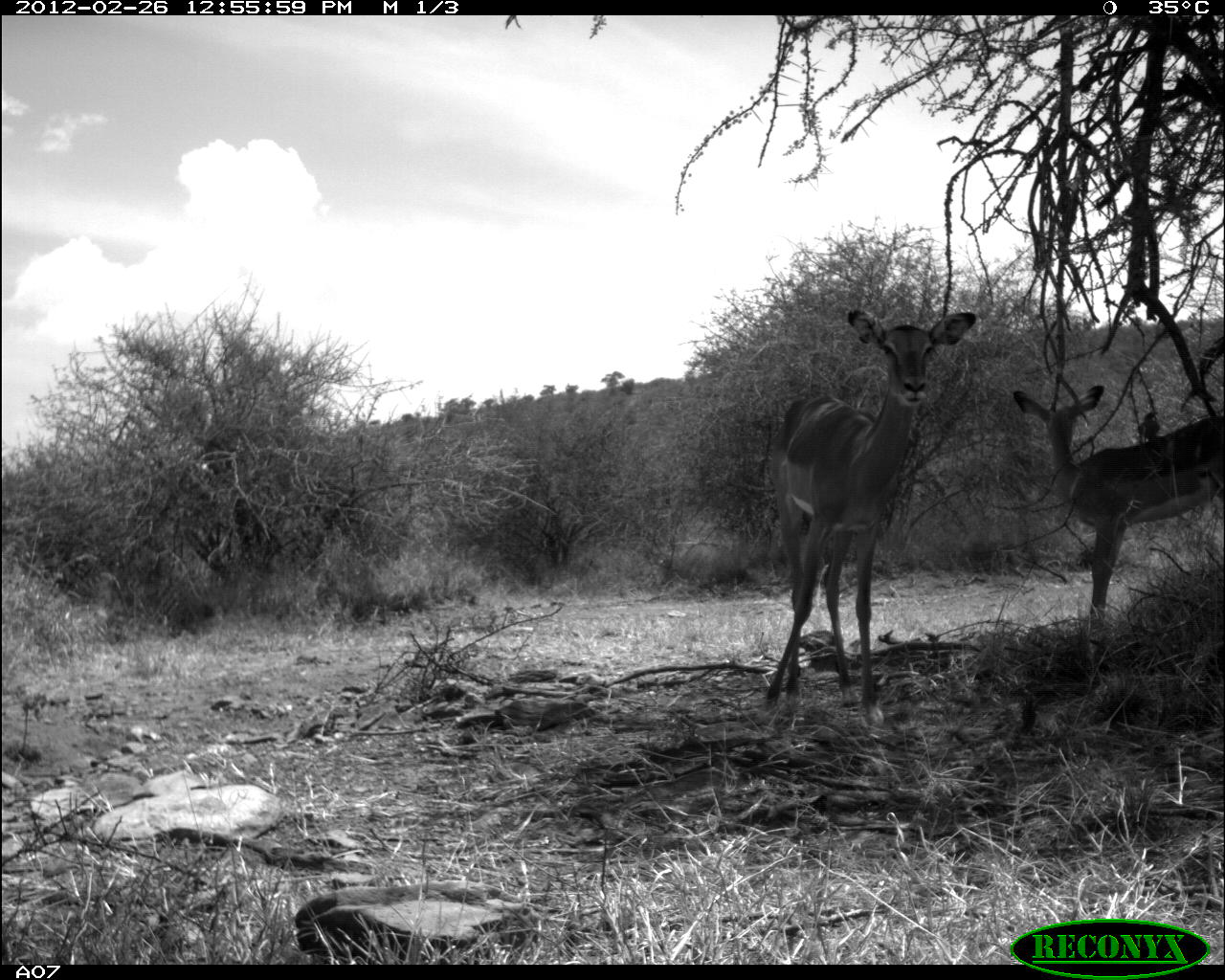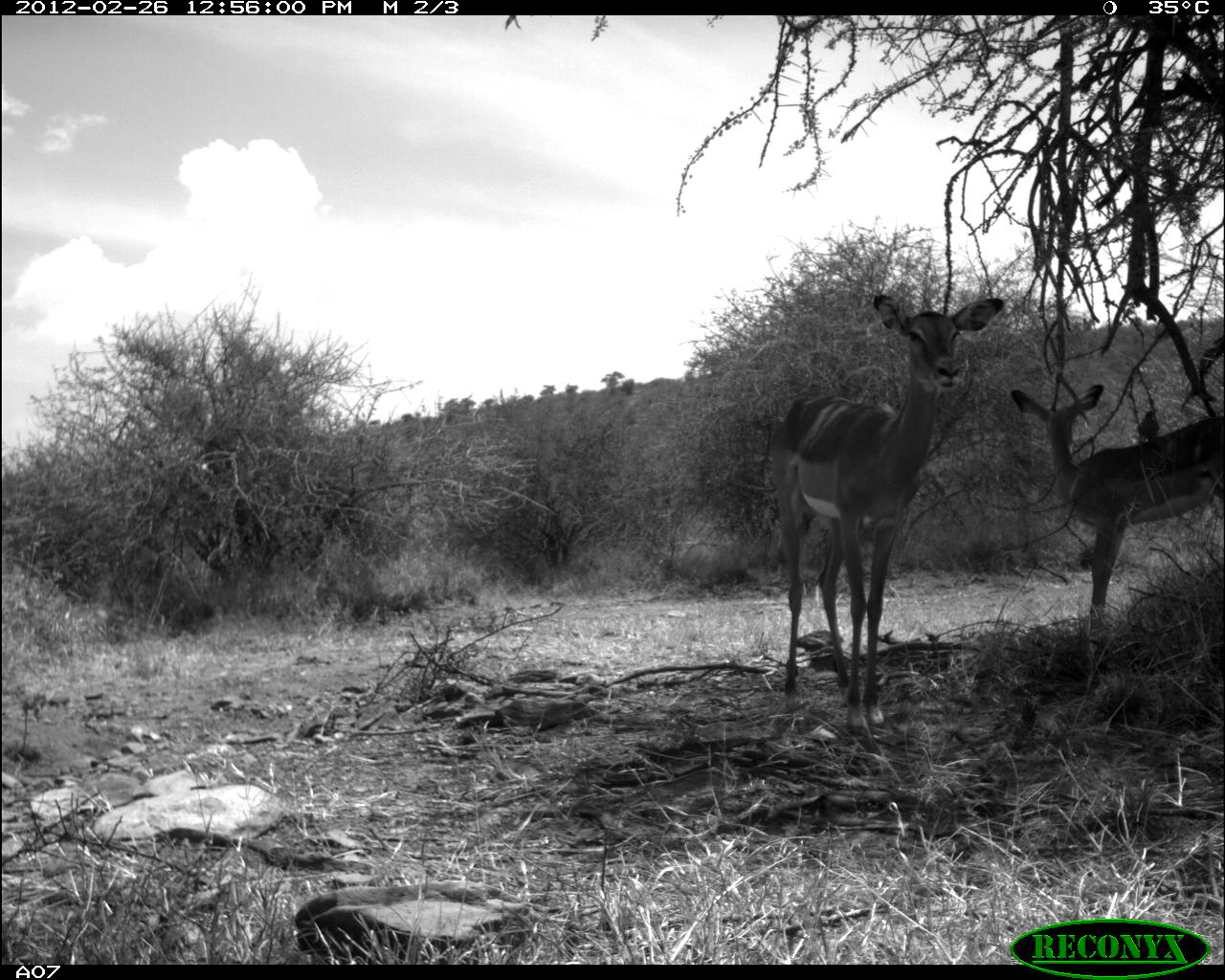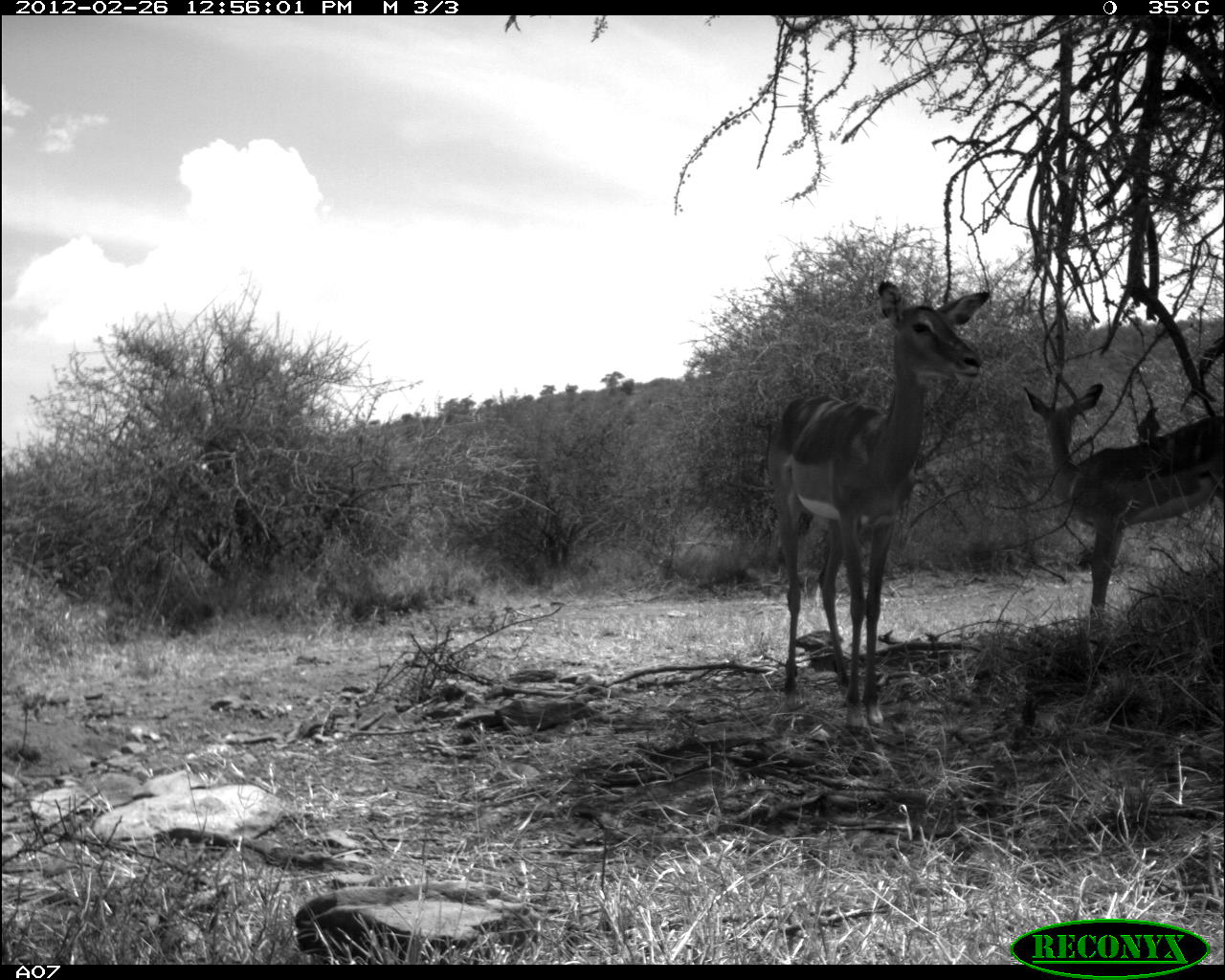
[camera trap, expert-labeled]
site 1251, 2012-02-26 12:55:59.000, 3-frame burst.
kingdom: Animalia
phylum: Chordata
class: Mammalia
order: Artiodactyla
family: Bovidae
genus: Aepyceros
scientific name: Aepyceros melampus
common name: impala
Aepyceros melampus (impala), count 2.